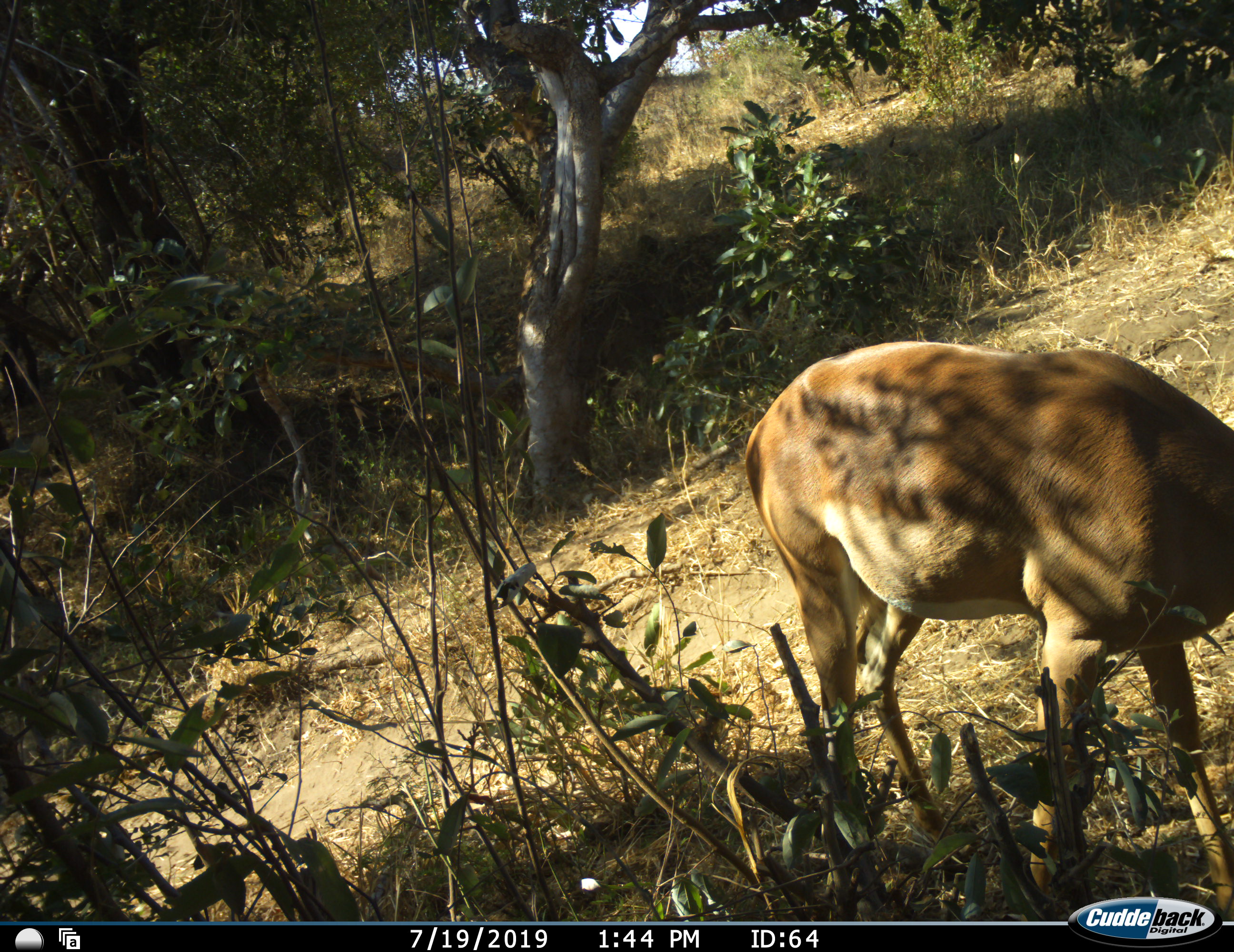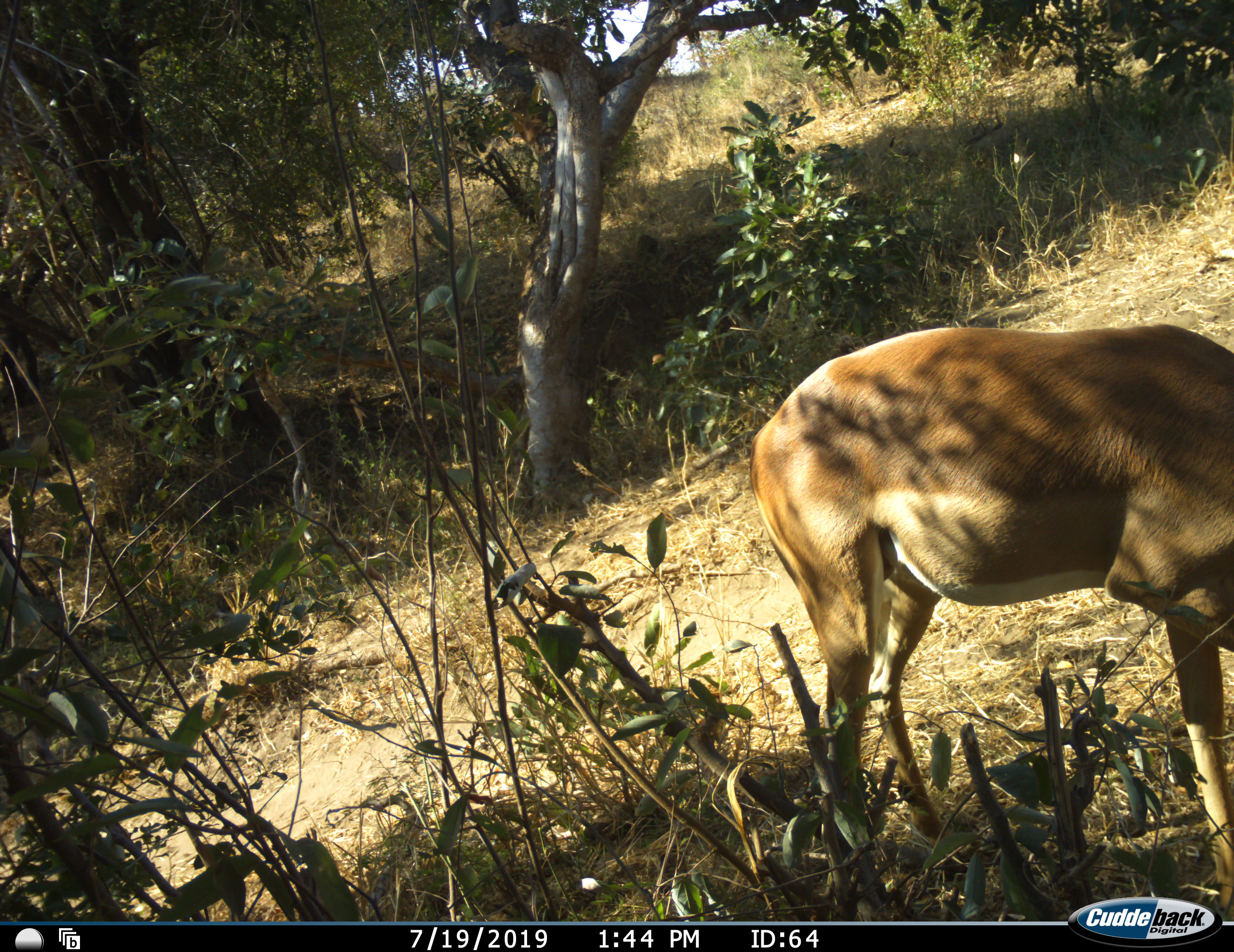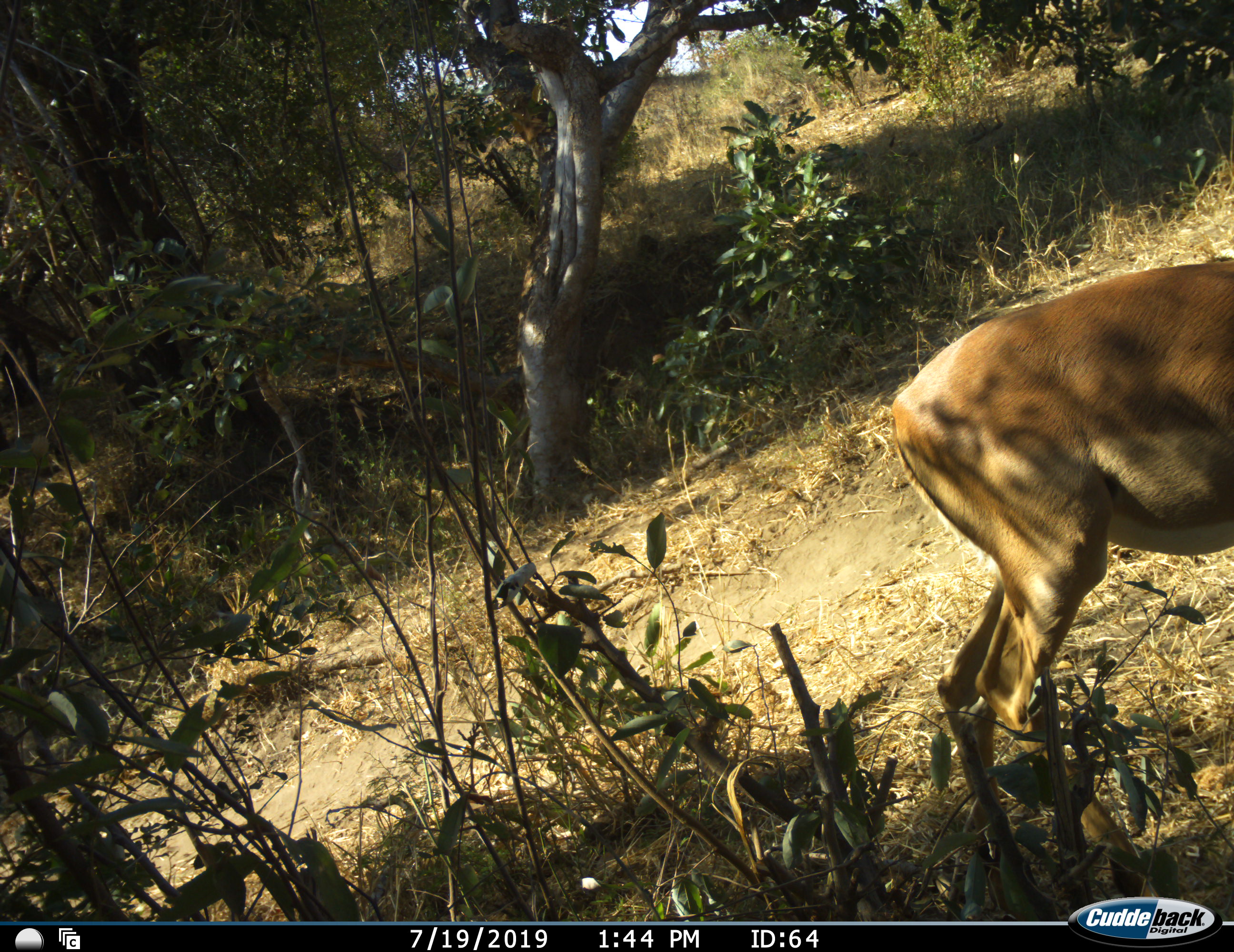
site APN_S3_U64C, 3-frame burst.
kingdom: Animalia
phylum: Chordata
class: Mammalia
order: Artiodactyla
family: Bovidae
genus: Aepyceros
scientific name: Aepyceros melampus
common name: impala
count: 1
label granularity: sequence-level